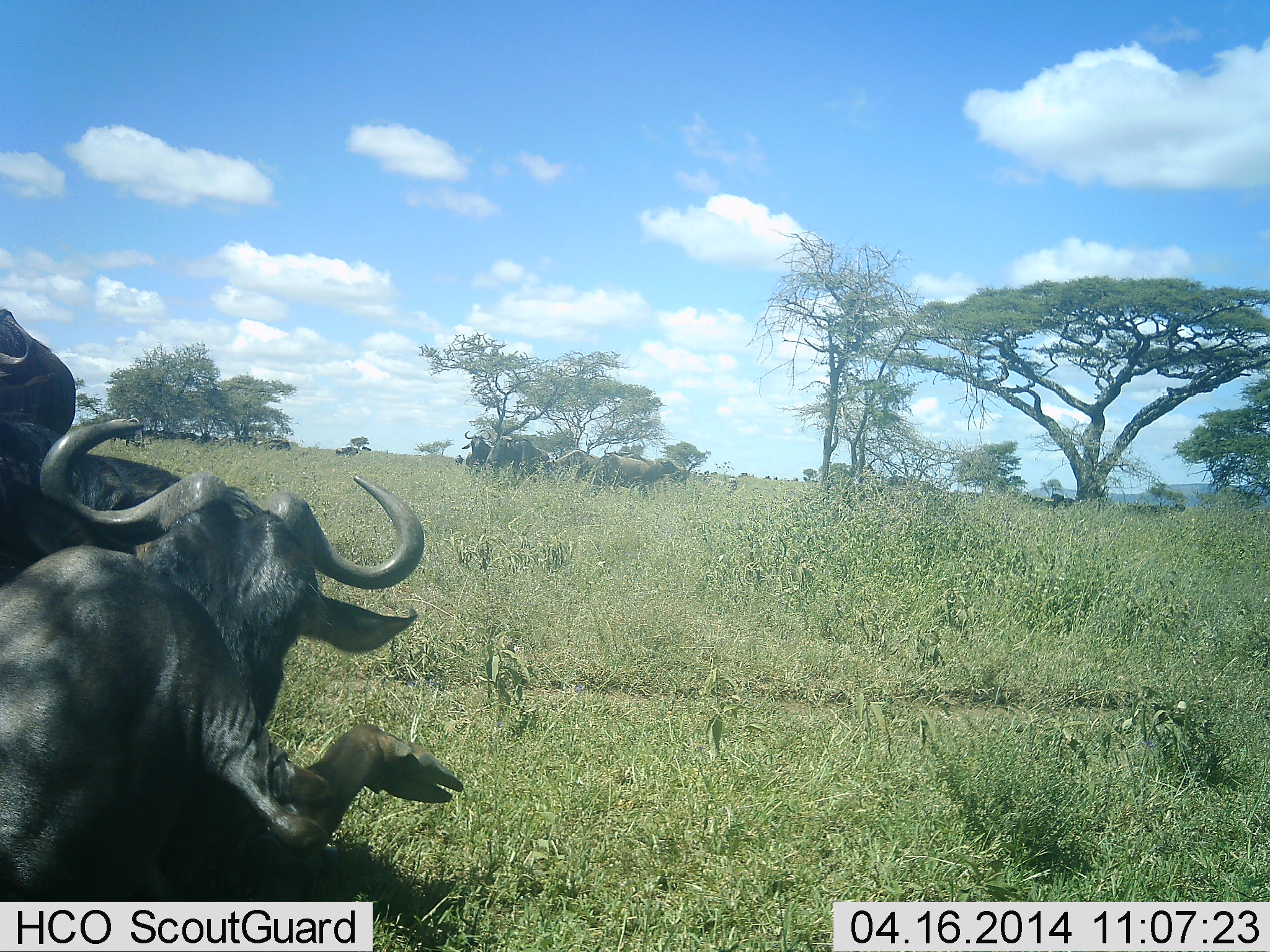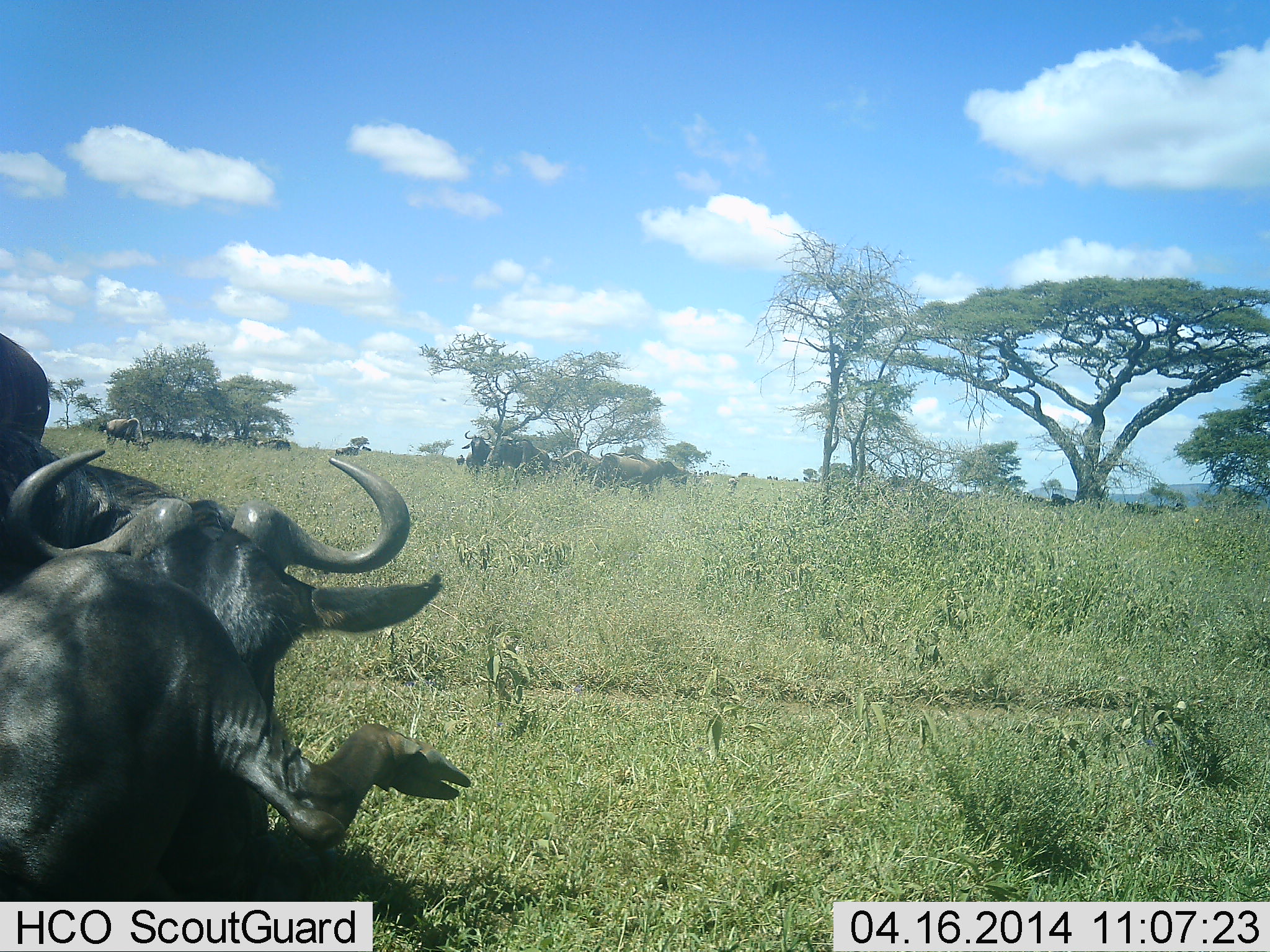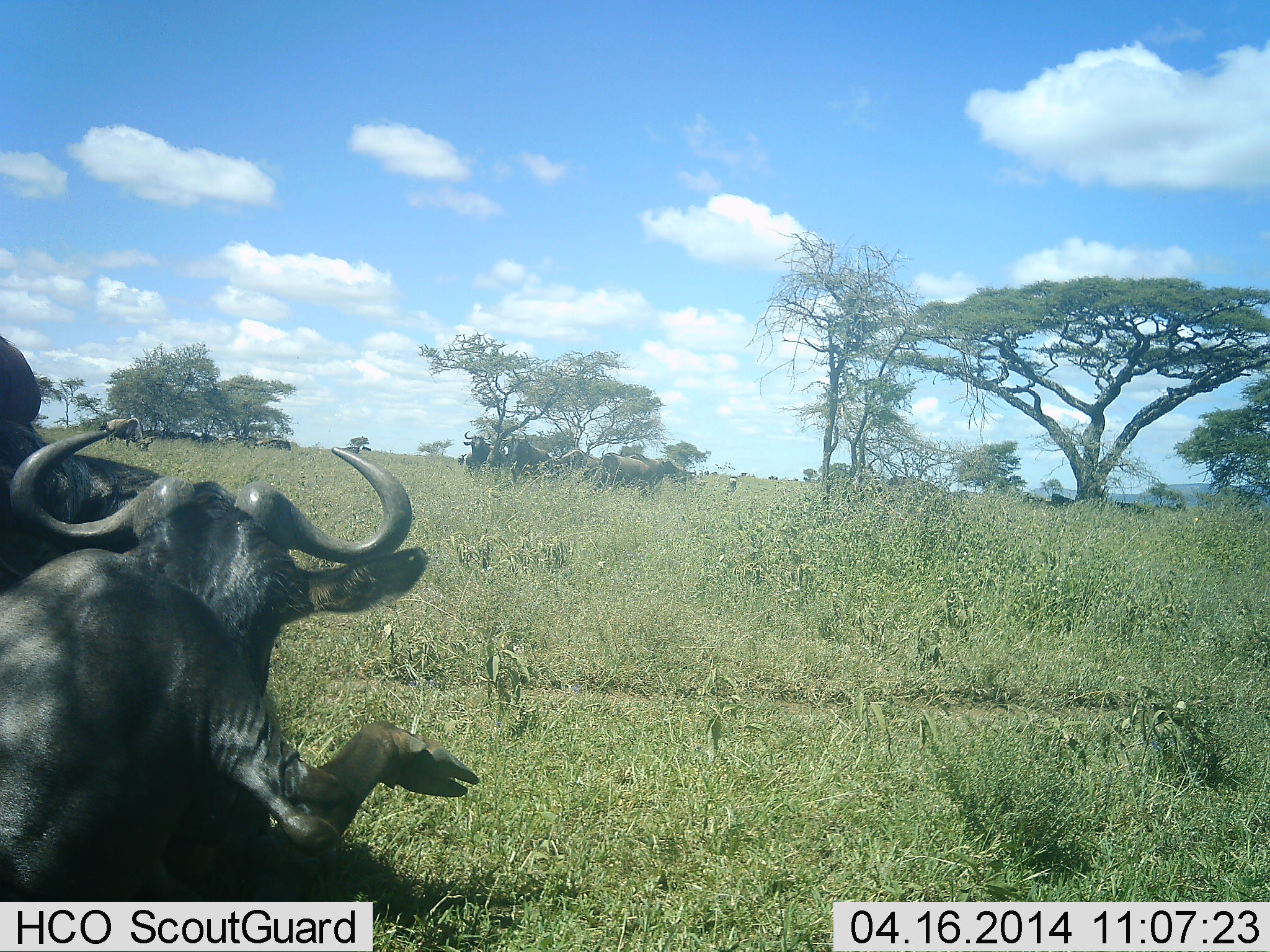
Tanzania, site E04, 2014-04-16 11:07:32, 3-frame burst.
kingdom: Animalia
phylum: Chordata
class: Mammalia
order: Artiodactyla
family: Bovidae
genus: Connochaetes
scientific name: Connochaetes taurinus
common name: blue wildebeest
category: wildebeest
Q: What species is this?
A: Wildebeest (blue wildebeest) (Connochaetes taurinus).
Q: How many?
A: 2.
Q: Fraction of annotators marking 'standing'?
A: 30%.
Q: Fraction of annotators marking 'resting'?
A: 60%.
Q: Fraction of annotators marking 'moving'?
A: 10%.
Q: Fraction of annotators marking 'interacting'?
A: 50%.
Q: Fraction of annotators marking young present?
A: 10%.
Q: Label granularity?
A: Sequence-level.